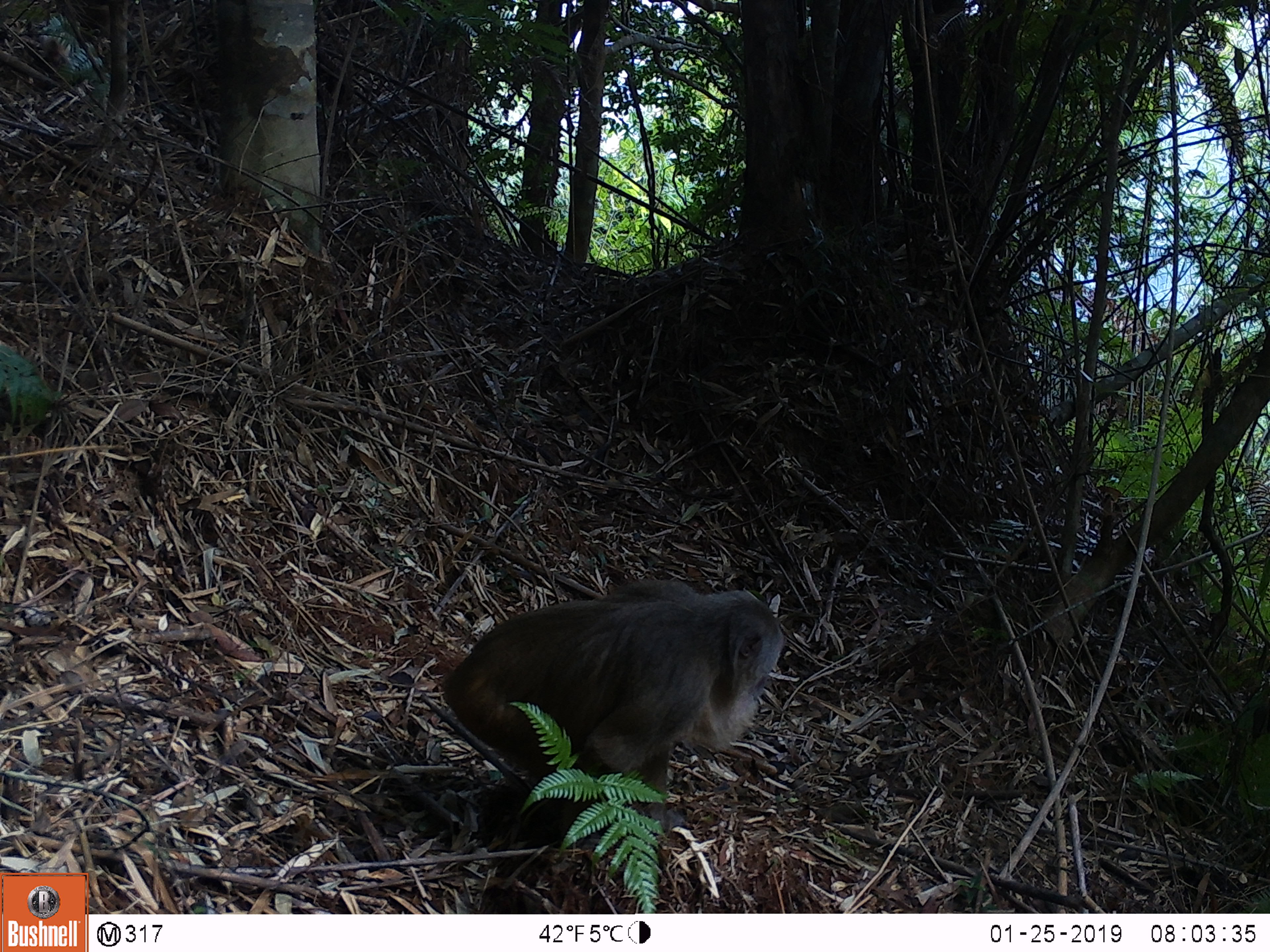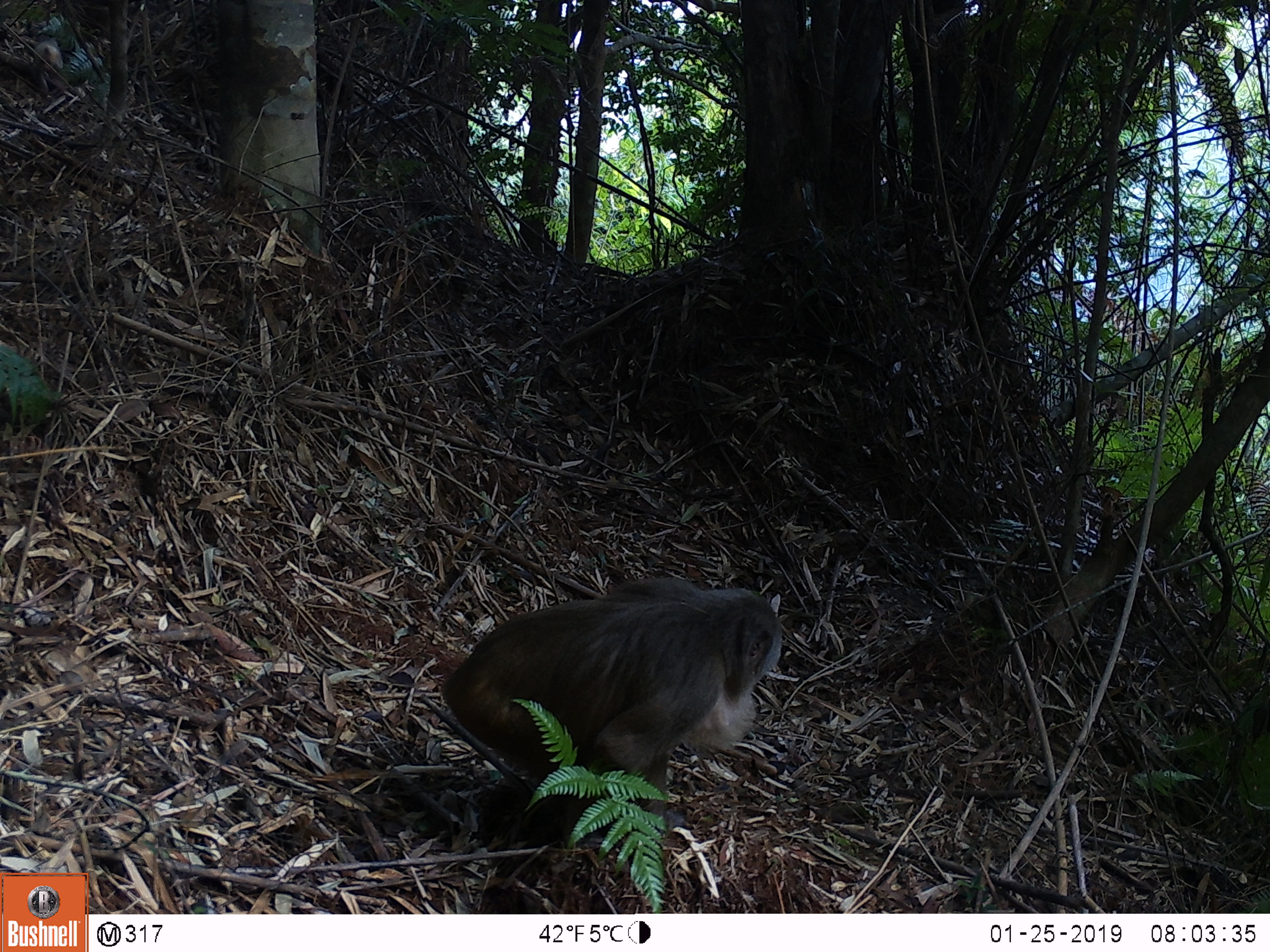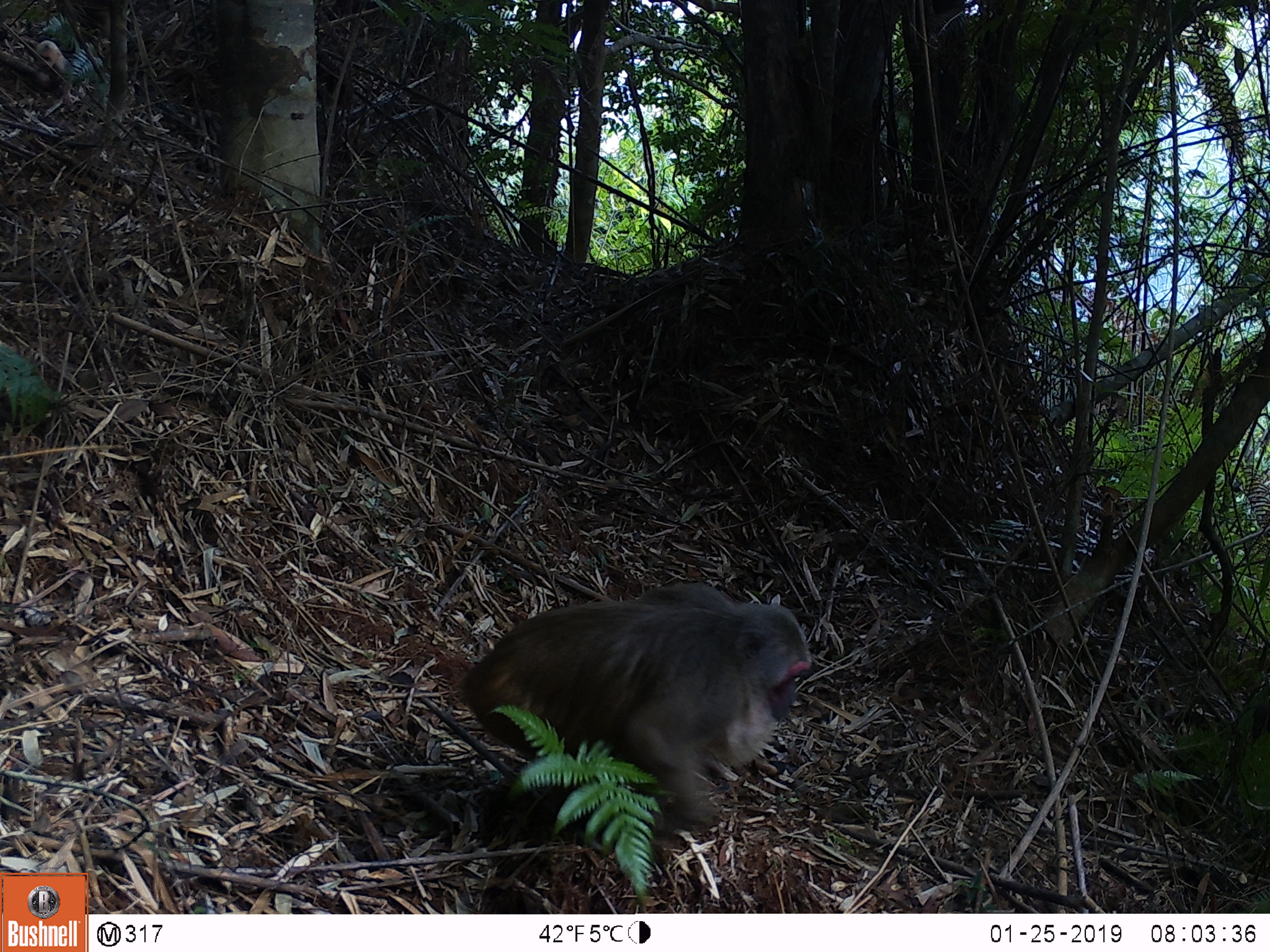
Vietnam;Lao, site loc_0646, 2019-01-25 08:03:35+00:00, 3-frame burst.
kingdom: Animalia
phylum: Chordata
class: Mammalia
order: Primates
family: Cercopithecidae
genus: Macaca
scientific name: Macaca arctoides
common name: stump-tailed macaque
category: stump tailed macaque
Stump tailed macaque (stump-tailed macaque) (Macaca arctoides). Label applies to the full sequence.